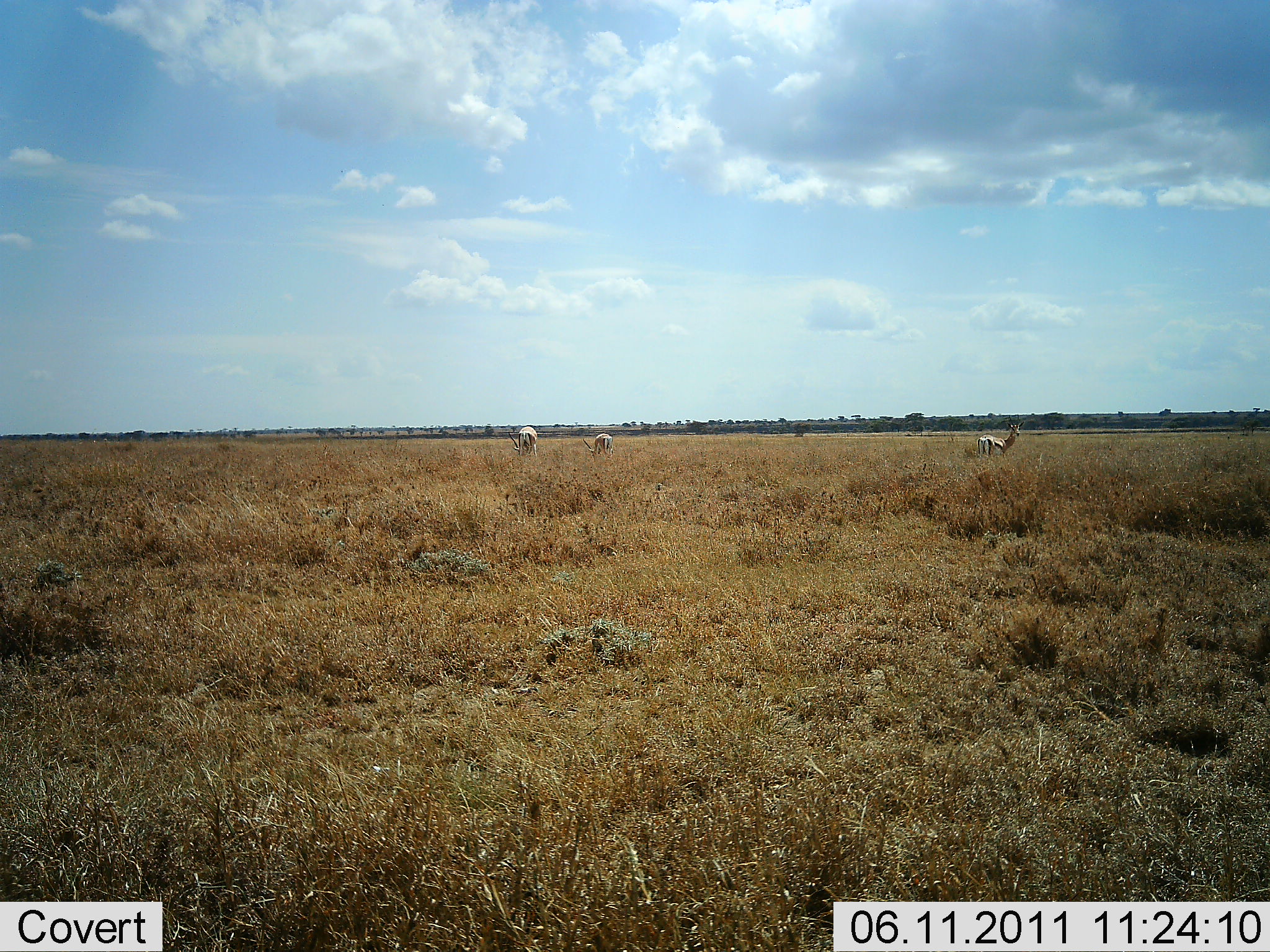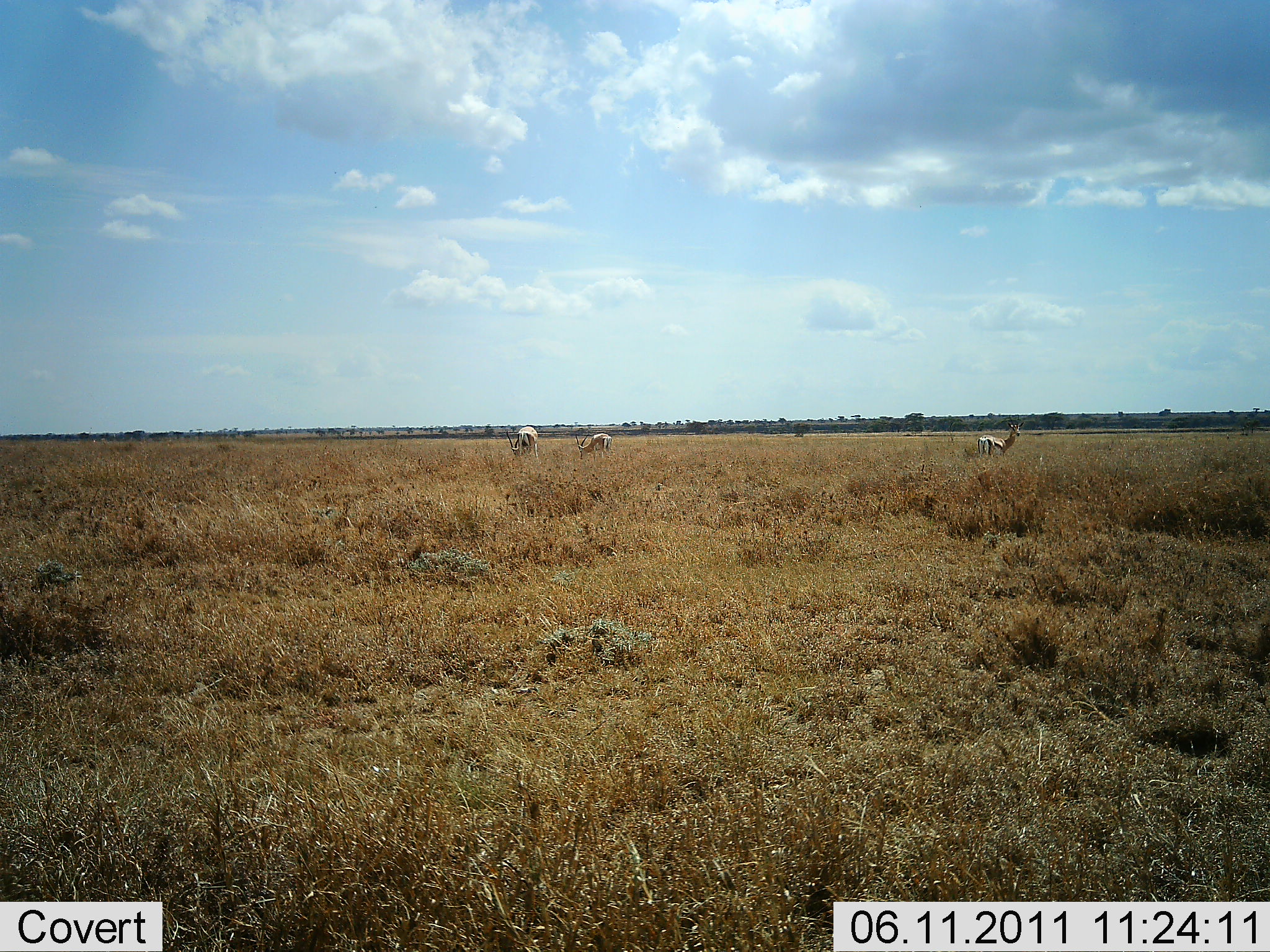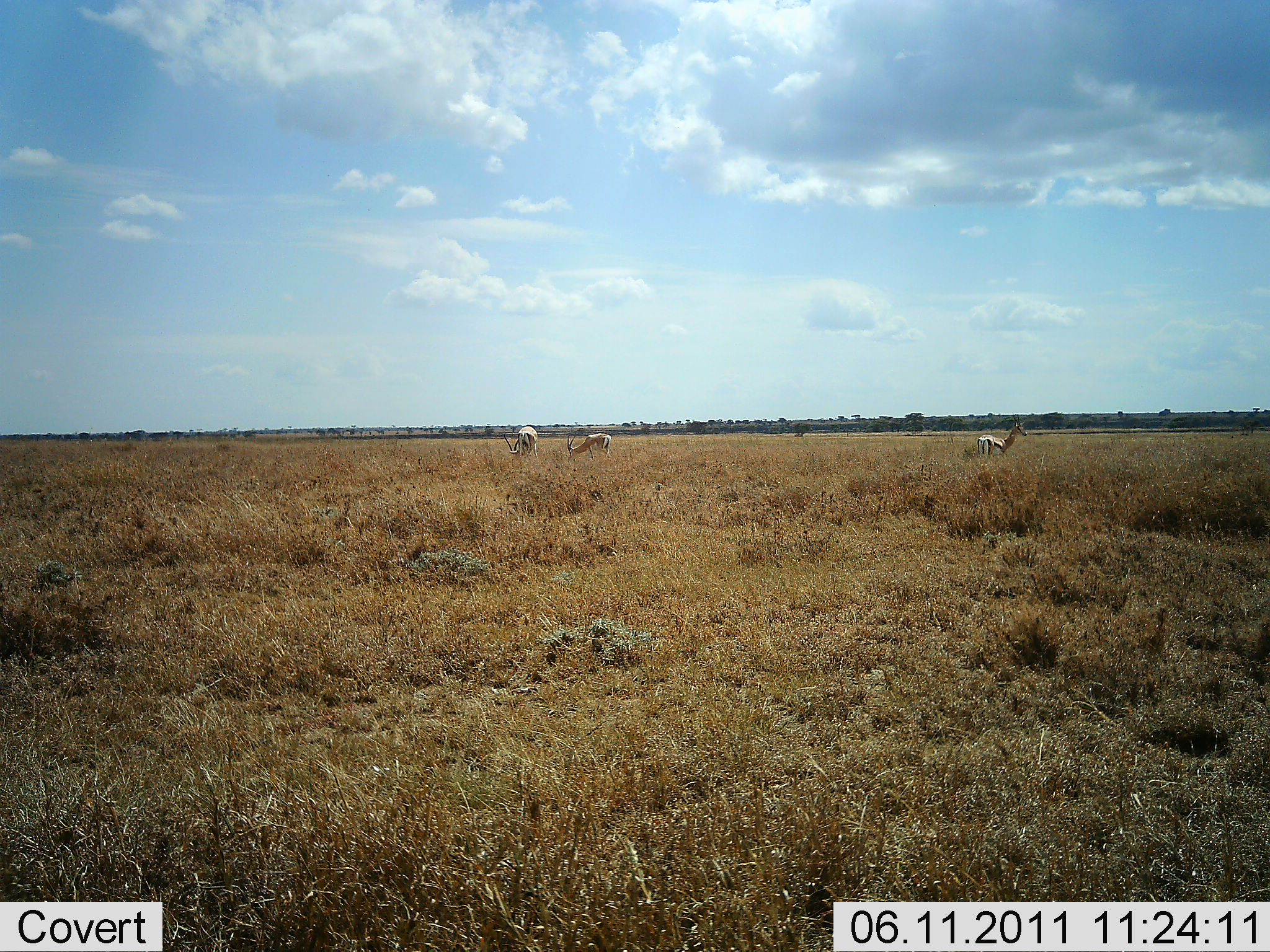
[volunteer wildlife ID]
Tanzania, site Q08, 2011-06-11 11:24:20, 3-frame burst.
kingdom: Animalia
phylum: Chordata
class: Mammalia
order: Artiodactyla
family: Bovidae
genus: Eudorcas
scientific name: Eudorcas thomsonii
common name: thomson's gazelle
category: gazellethomsons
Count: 3.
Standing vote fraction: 70%.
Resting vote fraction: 0%.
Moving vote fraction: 0%.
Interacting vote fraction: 0%.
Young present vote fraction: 0%.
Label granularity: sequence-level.